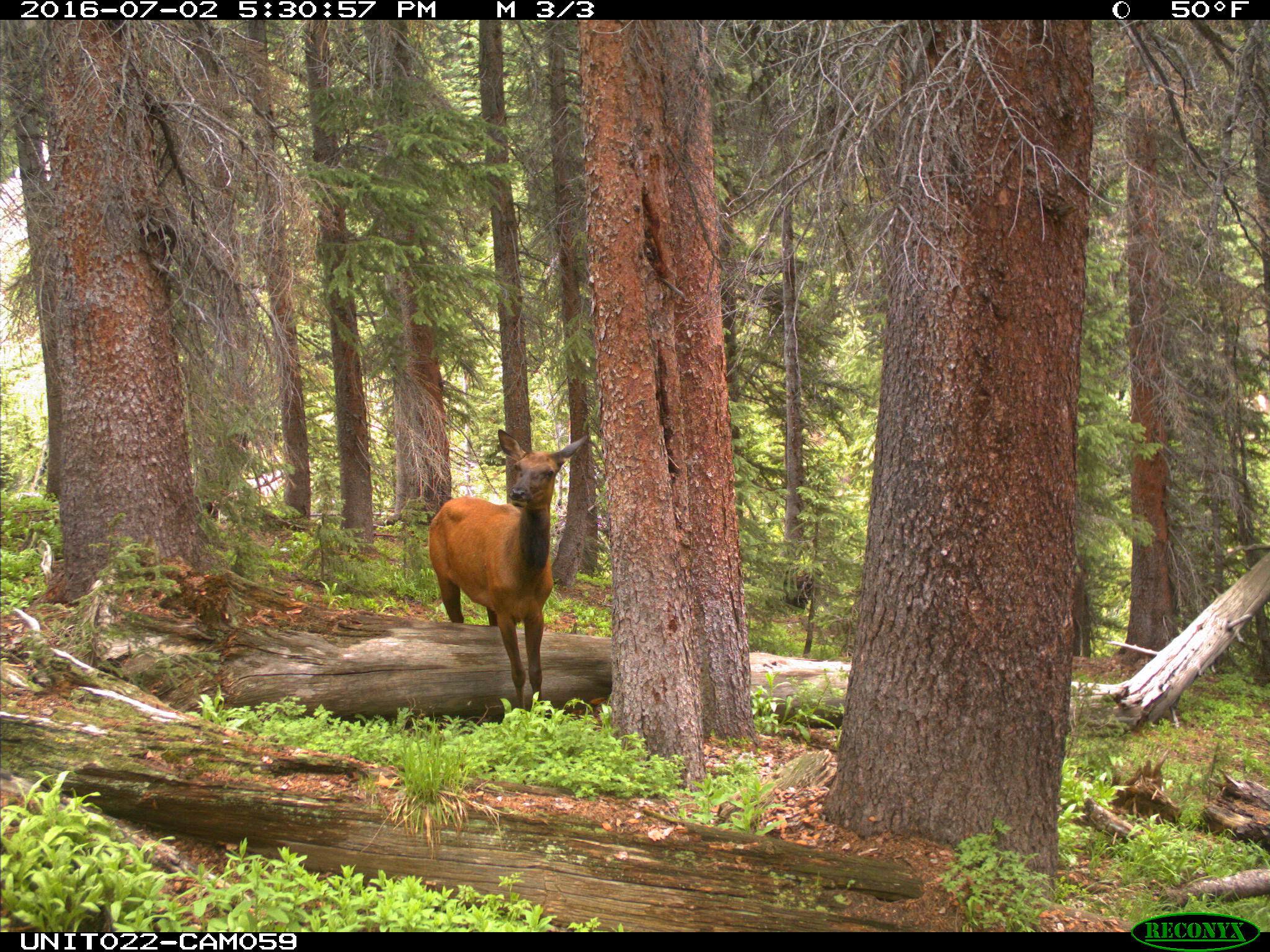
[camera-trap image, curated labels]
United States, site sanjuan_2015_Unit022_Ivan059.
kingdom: Animalia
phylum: Chordata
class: Mammalia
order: Artiodactyla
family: Cervidae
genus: Cervus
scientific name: Cervus elaphus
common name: red deer